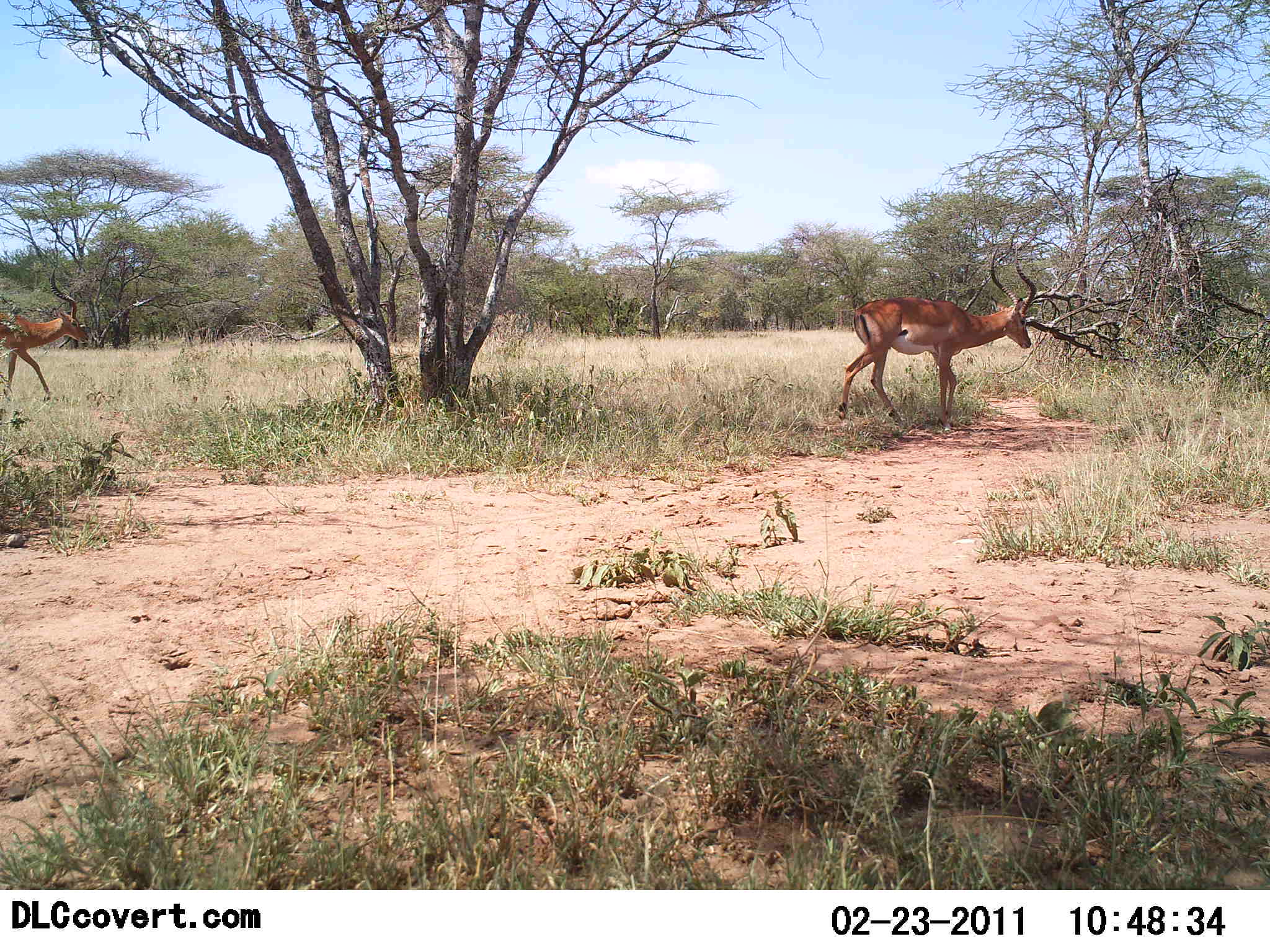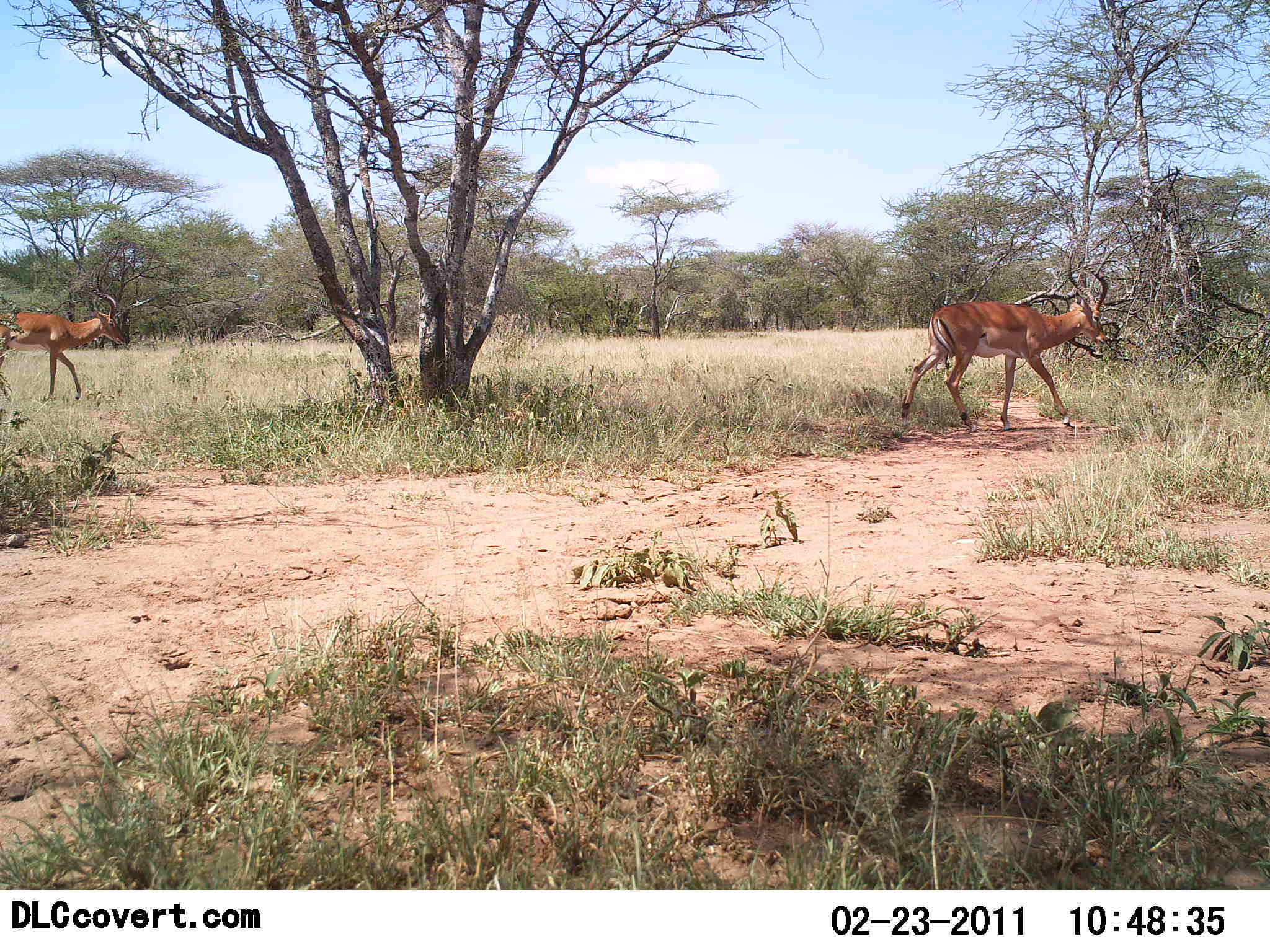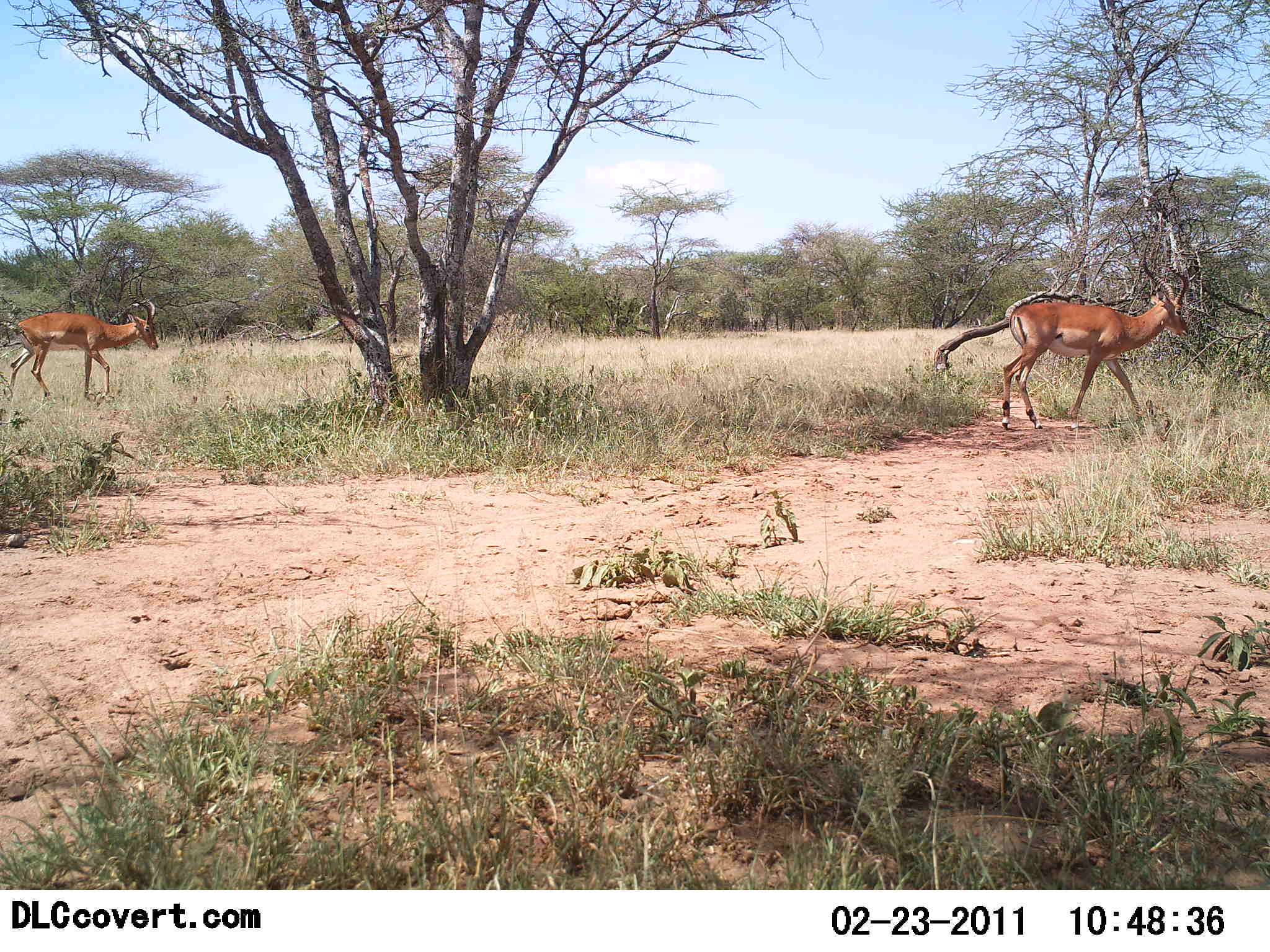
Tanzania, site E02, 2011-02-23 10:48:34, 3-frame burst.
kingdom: Animalia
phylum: Chordata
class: Mammalia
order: Artiodactyla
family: Bovidae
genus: Aepyceros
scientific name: Aepyceros melampus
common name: impala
Impala (Aepyceros melampus), count 2. Behavior (volunteer vote fractions): standing 0%, resting 0%, moving 100%, interacting 0%. Young present (vote fraction): 0%. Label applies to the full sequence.